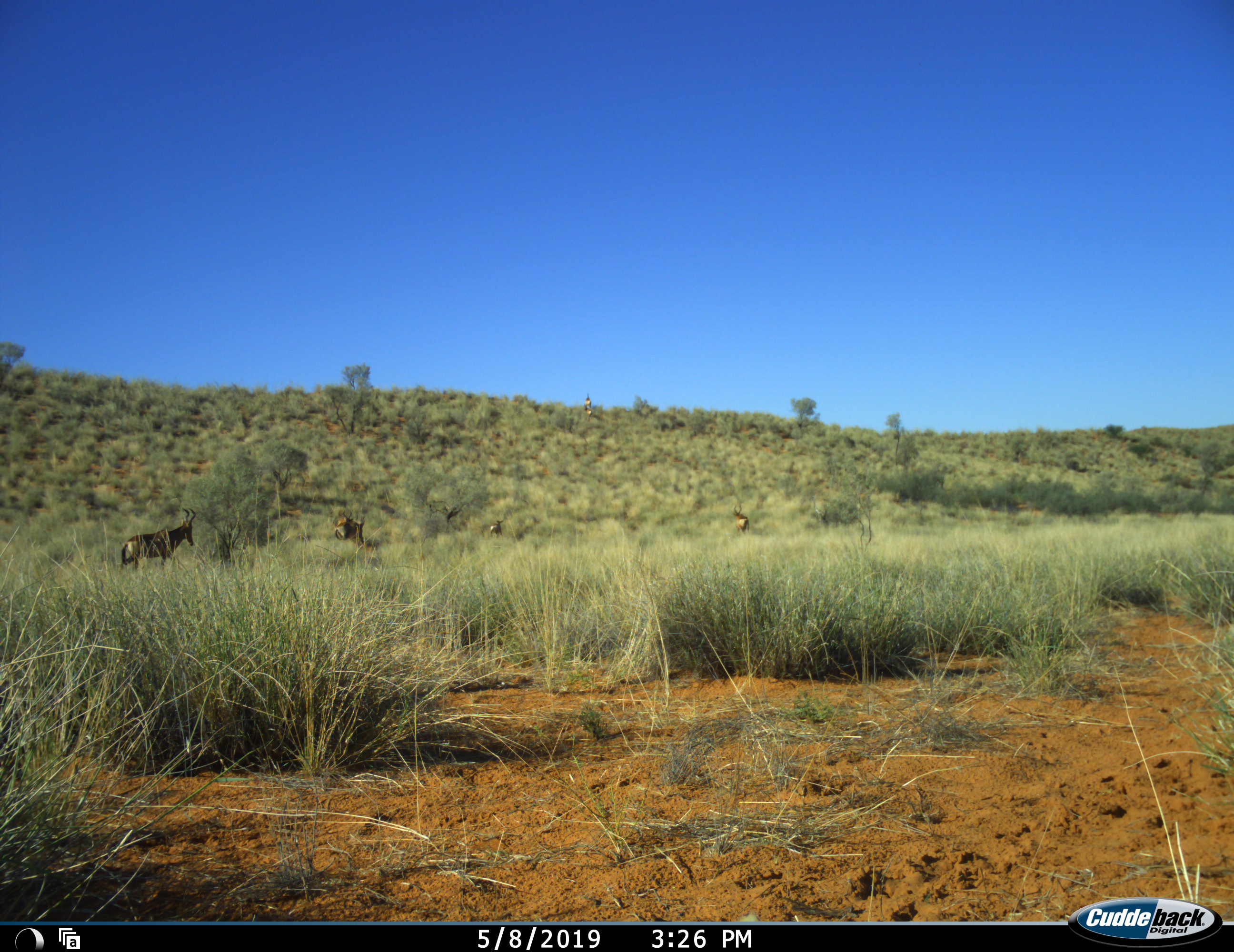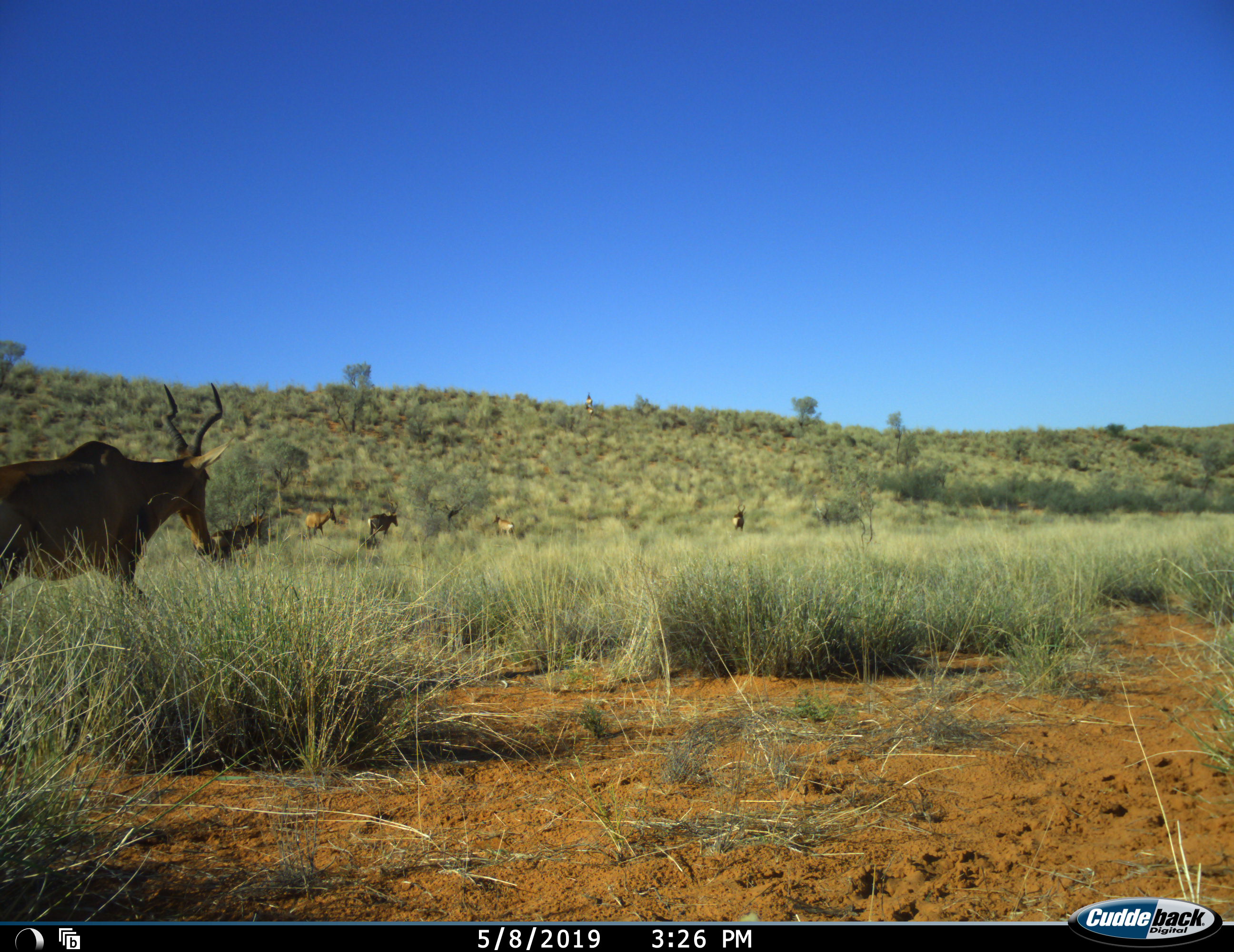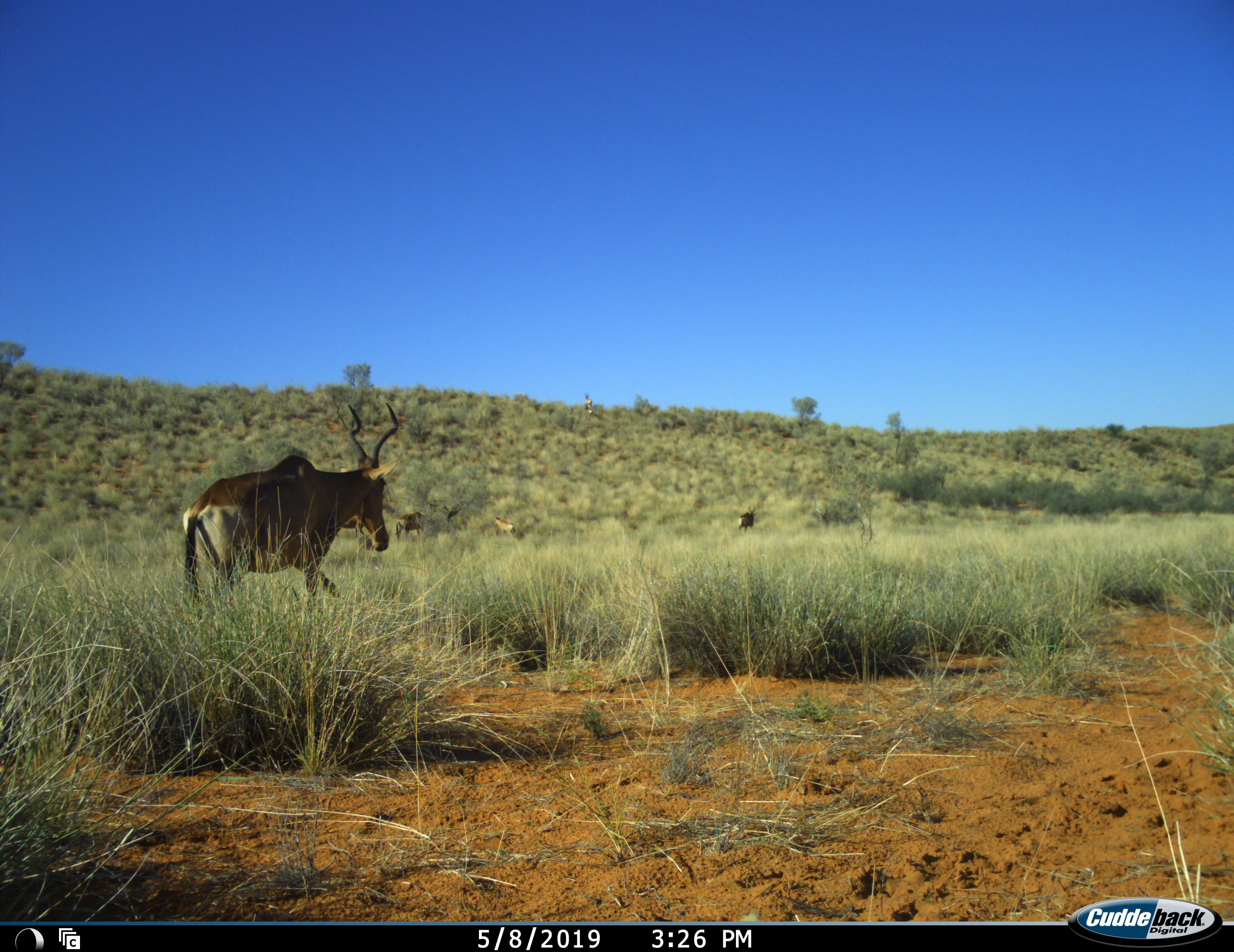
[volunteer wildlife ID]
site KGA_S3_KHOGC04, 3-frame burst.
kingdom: Animalia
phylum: Chordata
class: Mammalia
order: Artiodactyla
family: Bovidae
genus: Alcelaphus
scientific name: Alcelaphus buselaphus caama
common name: red hartebeest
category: hartebeestred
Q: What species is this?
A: Hartebeestred (red hartebeest) (Alcelaphus buselaphus caama).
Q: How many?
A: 6.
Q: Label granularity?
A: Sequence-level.